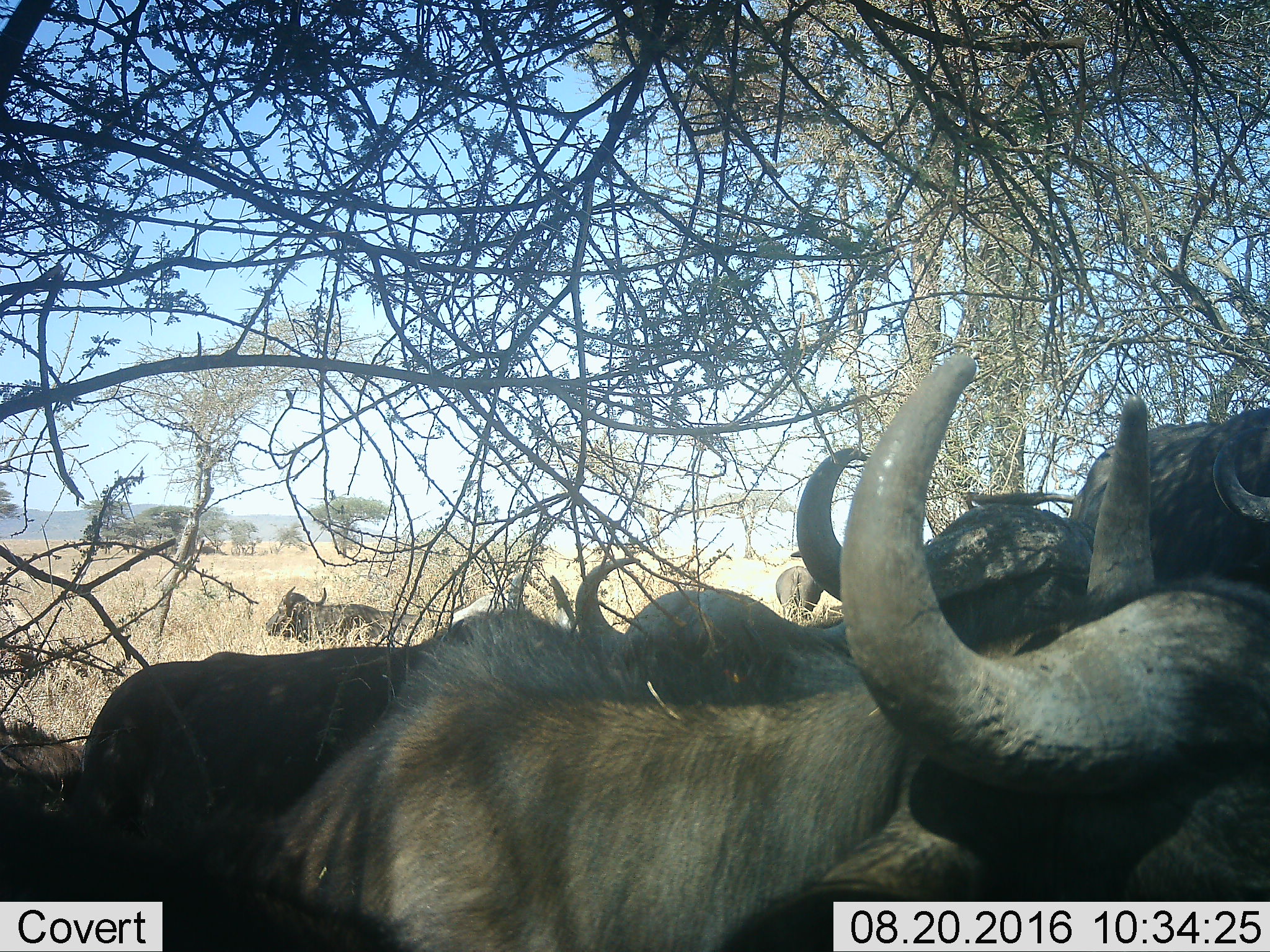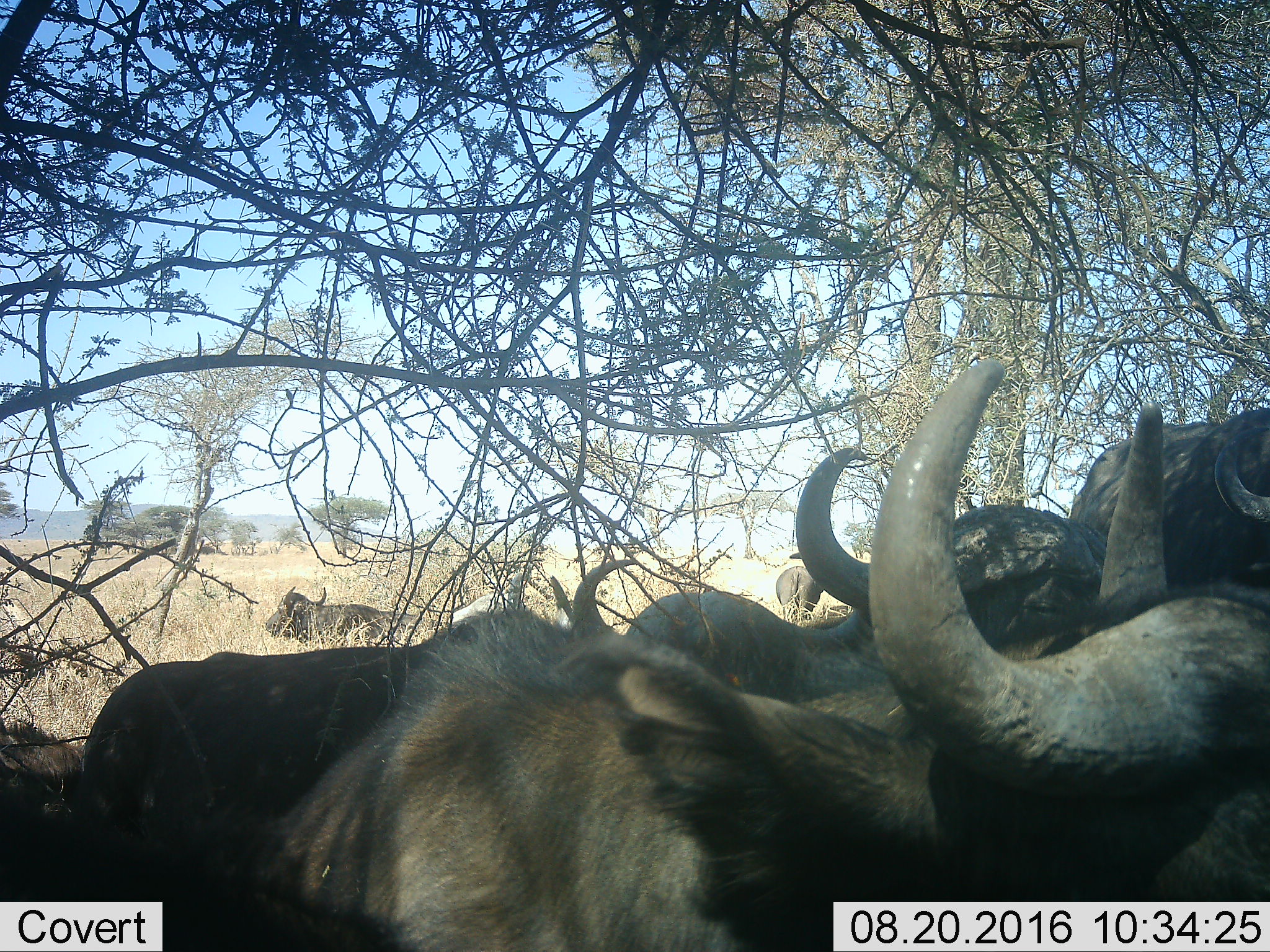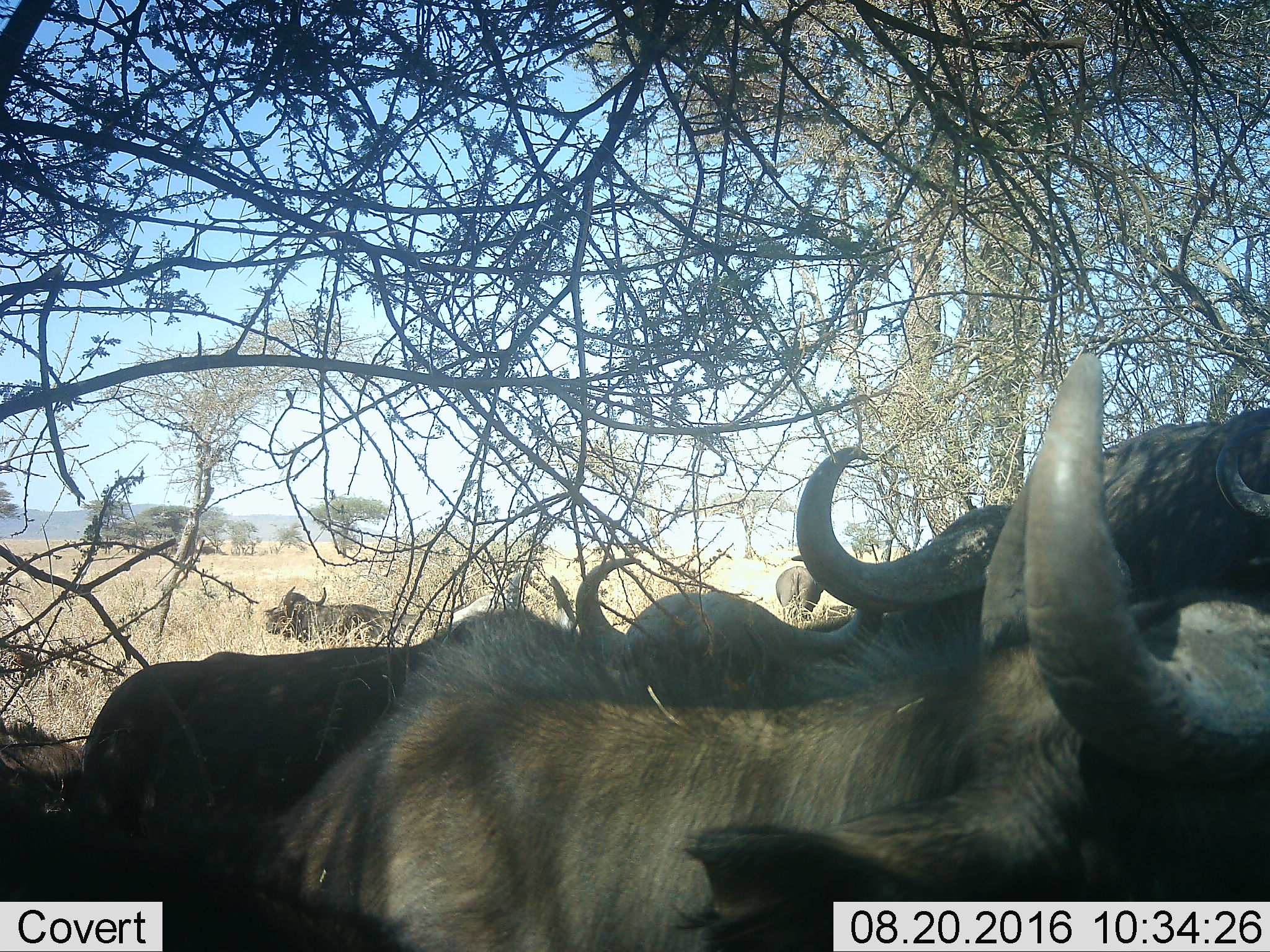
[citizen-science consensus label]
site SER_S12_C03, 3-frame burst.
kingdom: Animalia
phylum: Chordata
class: Mammalia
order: Artiodactyla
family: Bovidae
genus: Syncerus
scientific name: Syncerus caffer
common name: african buffalo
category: buffalo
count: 7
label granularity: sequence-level